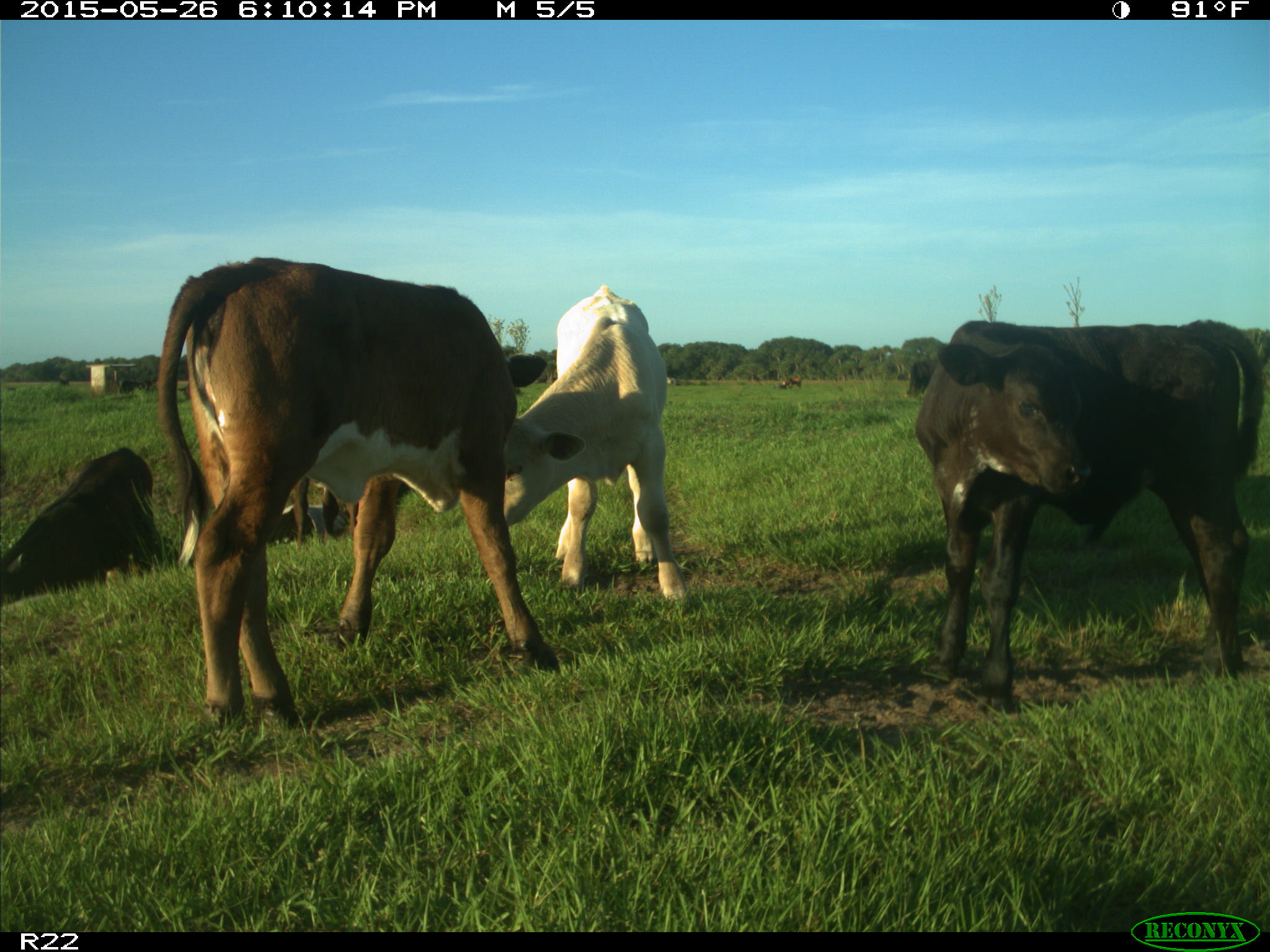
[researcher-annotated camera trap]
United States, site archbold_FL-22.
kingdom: Animalia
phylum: Chordata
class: Mammalia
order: Artiodactyla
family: Bovidae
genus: Bos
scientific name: Bos taurus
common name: domestic cow